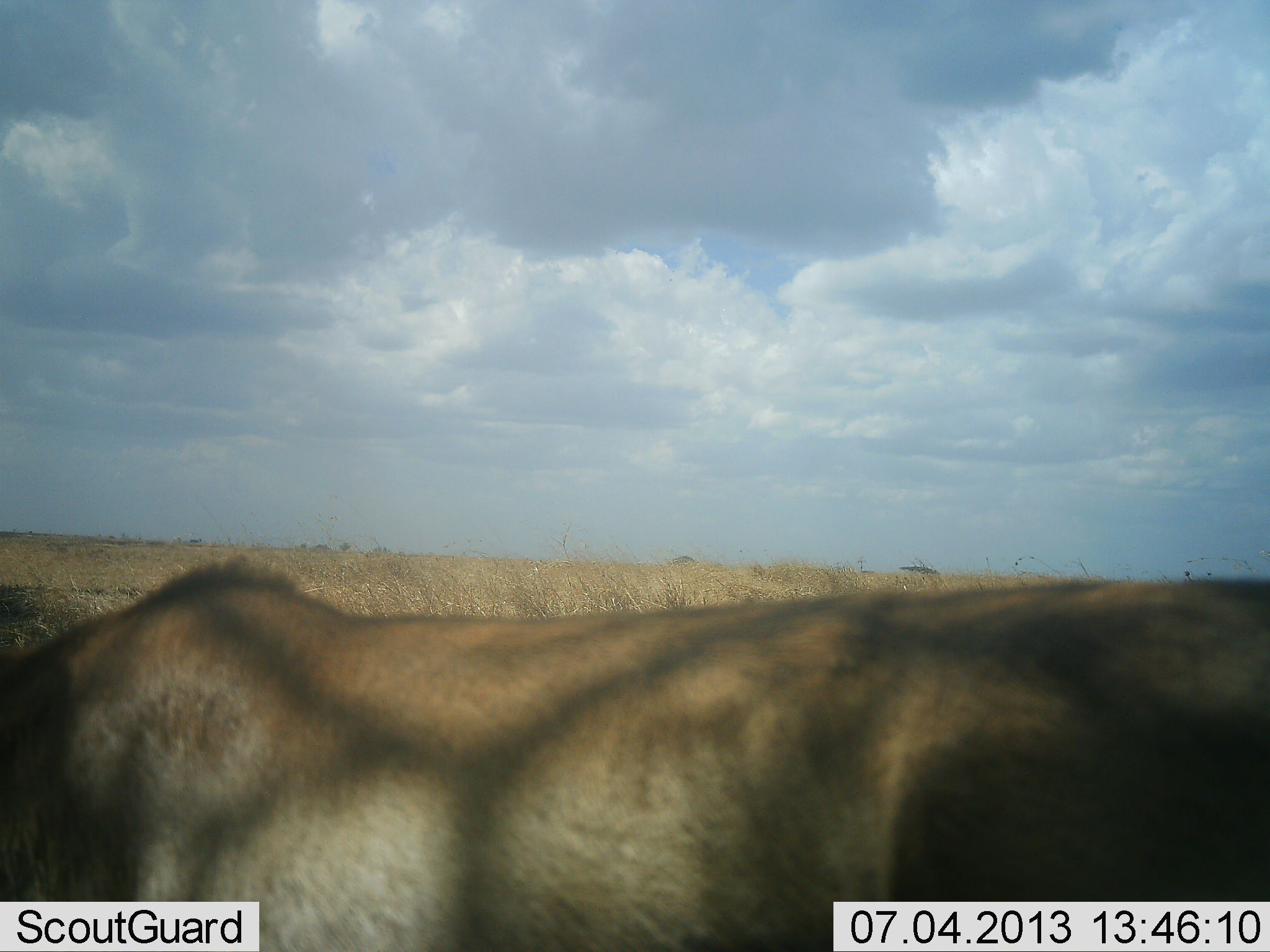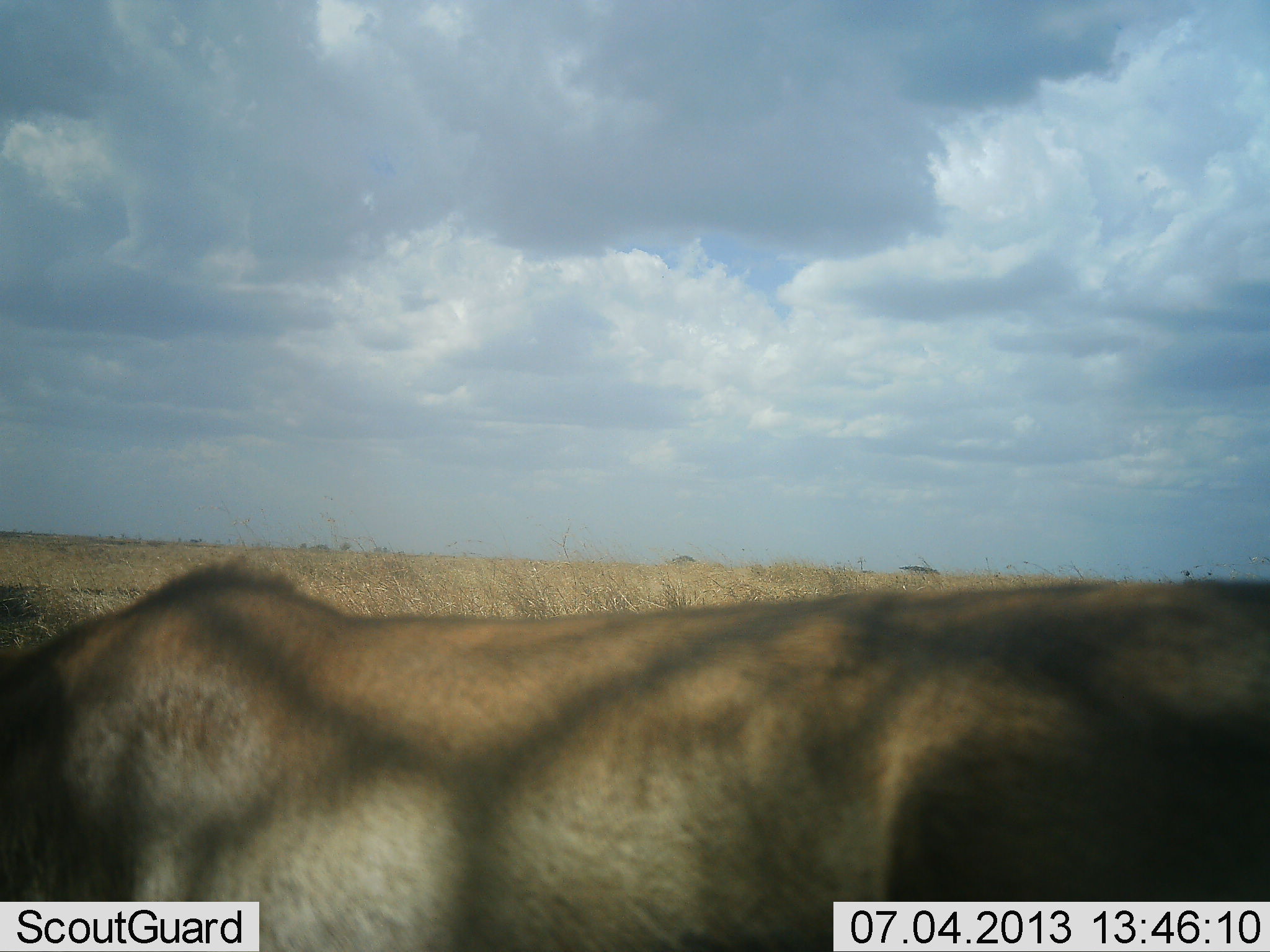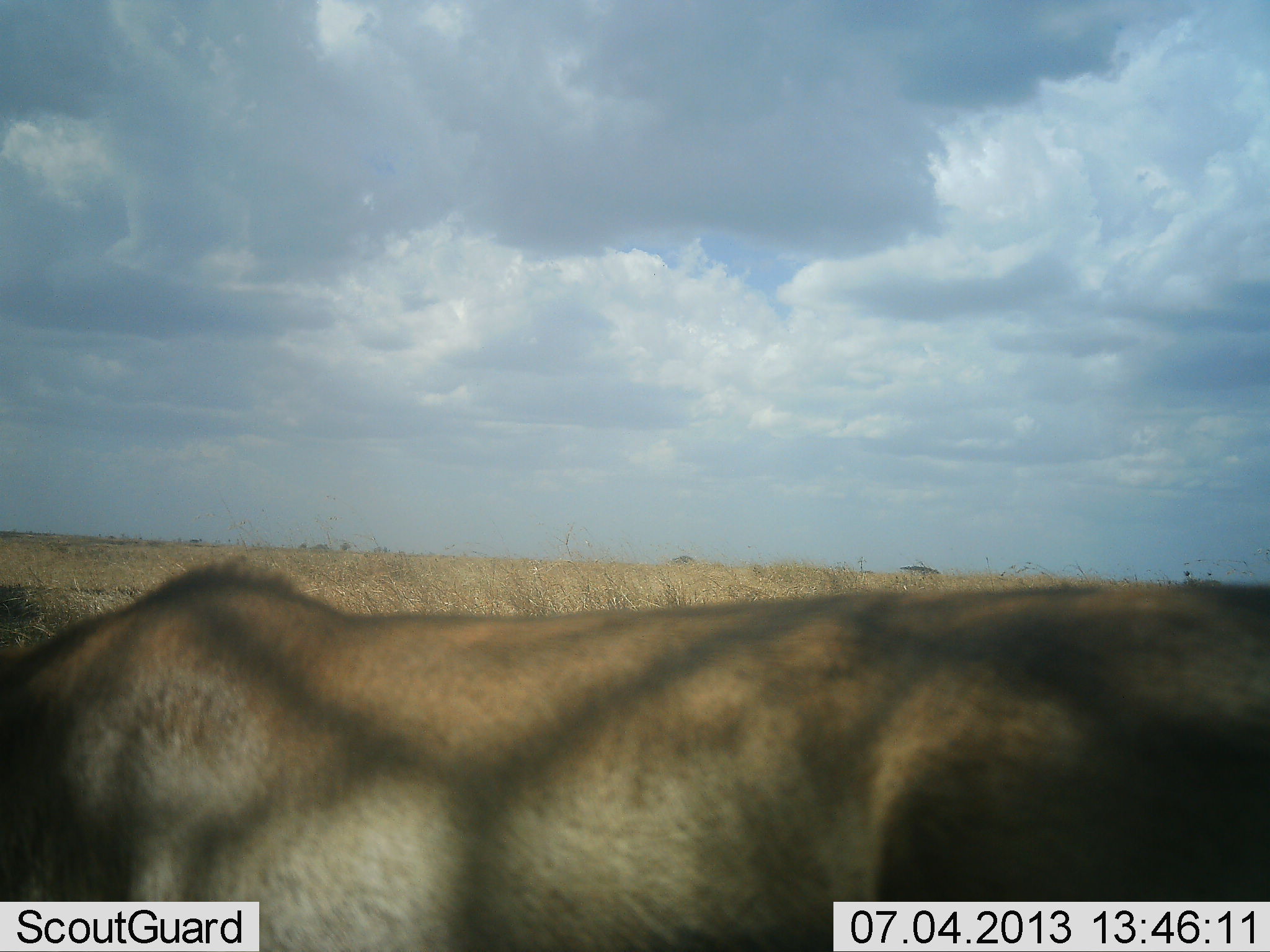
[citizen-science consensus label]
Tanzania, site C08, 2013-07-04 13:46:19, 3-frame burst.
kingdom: Animalia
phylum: Chordata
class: Mammalia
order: Carnivora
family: Felidae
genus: Panthera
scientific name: Panthera leo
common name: lion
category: lionfemale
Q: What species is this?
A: Lionfemale (lion) (Panthera leo).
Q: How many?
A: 1.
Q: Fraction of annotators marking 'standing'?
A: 100%.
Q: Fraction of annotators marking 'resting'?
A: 0%.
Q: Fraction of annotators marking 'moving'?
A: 0%.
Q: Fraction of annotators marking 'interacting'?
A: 0%.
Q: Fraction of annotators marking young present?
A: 0%.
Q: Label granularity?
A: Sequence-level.